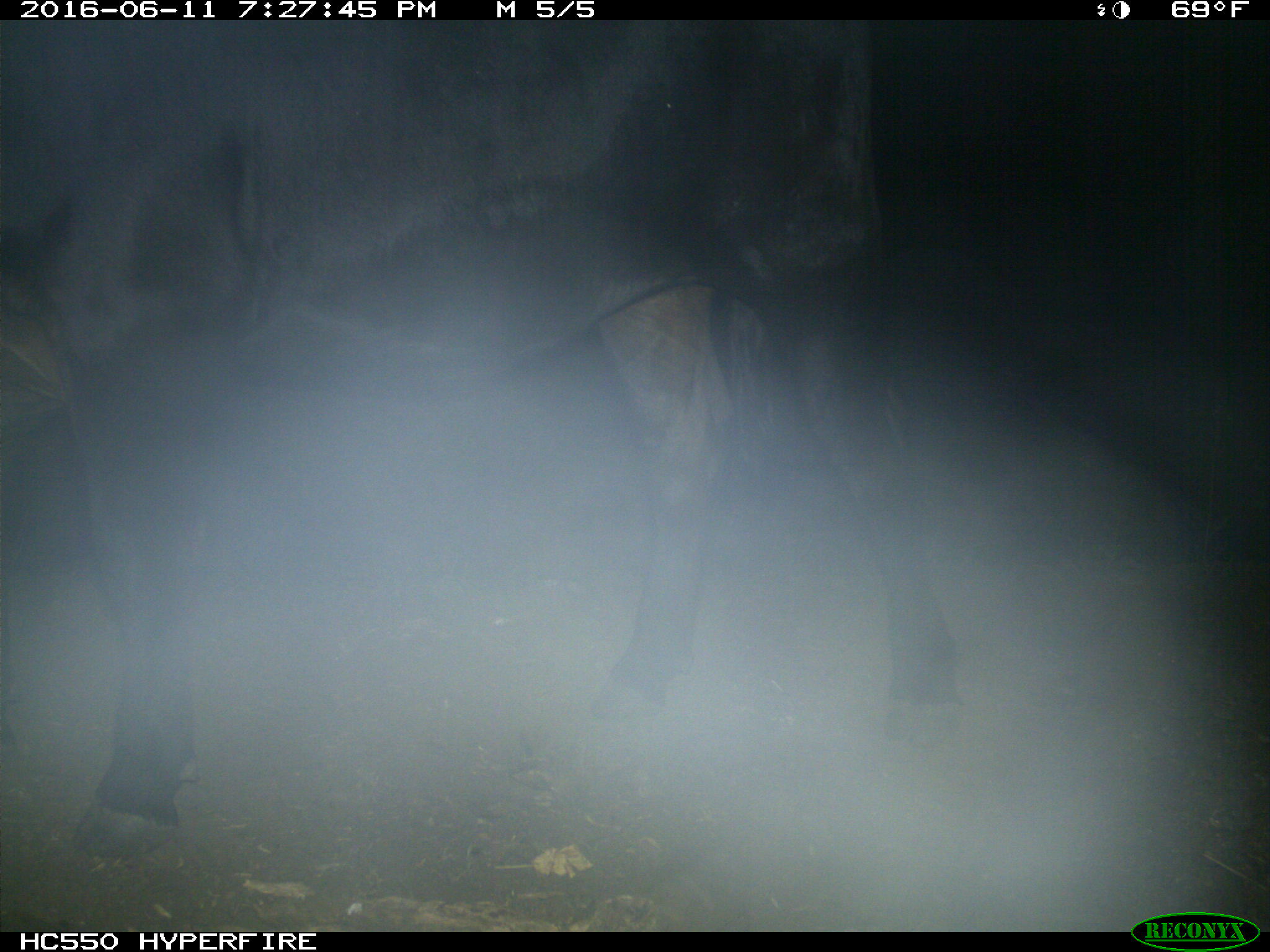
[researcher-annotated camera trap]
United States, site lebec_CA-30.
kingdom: Animalia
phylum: Chordata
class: Mammalia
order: Artiodactyla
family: Bovidae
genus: Bos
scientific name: Bos taurus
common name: domestic cow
Bos taurus (domestic cow).